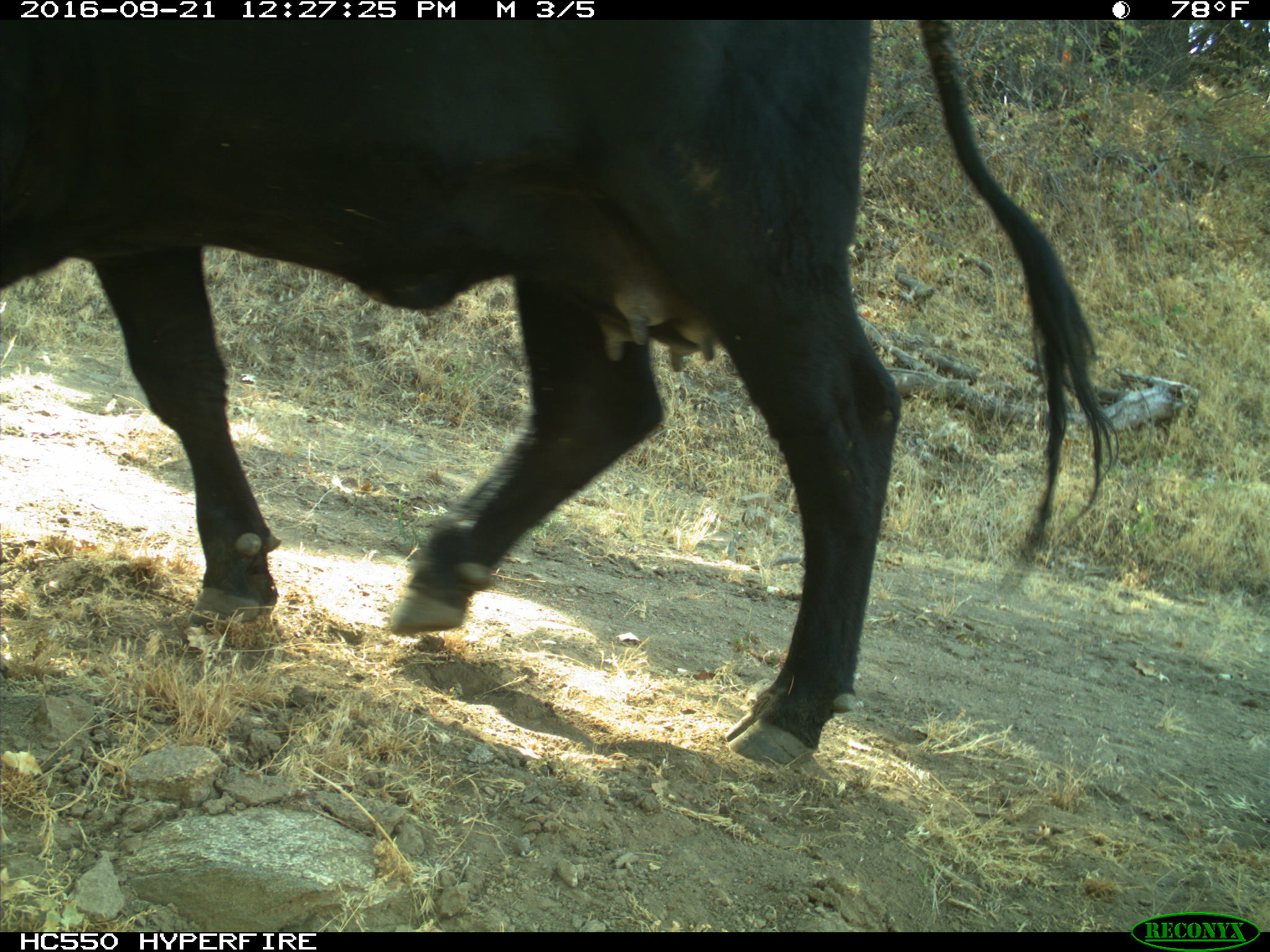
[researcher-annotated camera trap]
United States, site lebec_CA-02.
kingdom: Animalia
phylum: Chordata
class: Mammalia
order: Artiodactyla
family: Bovidae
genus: Bos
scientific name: Bos taurus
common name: domestic cow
Bos taurus (domestic cow).